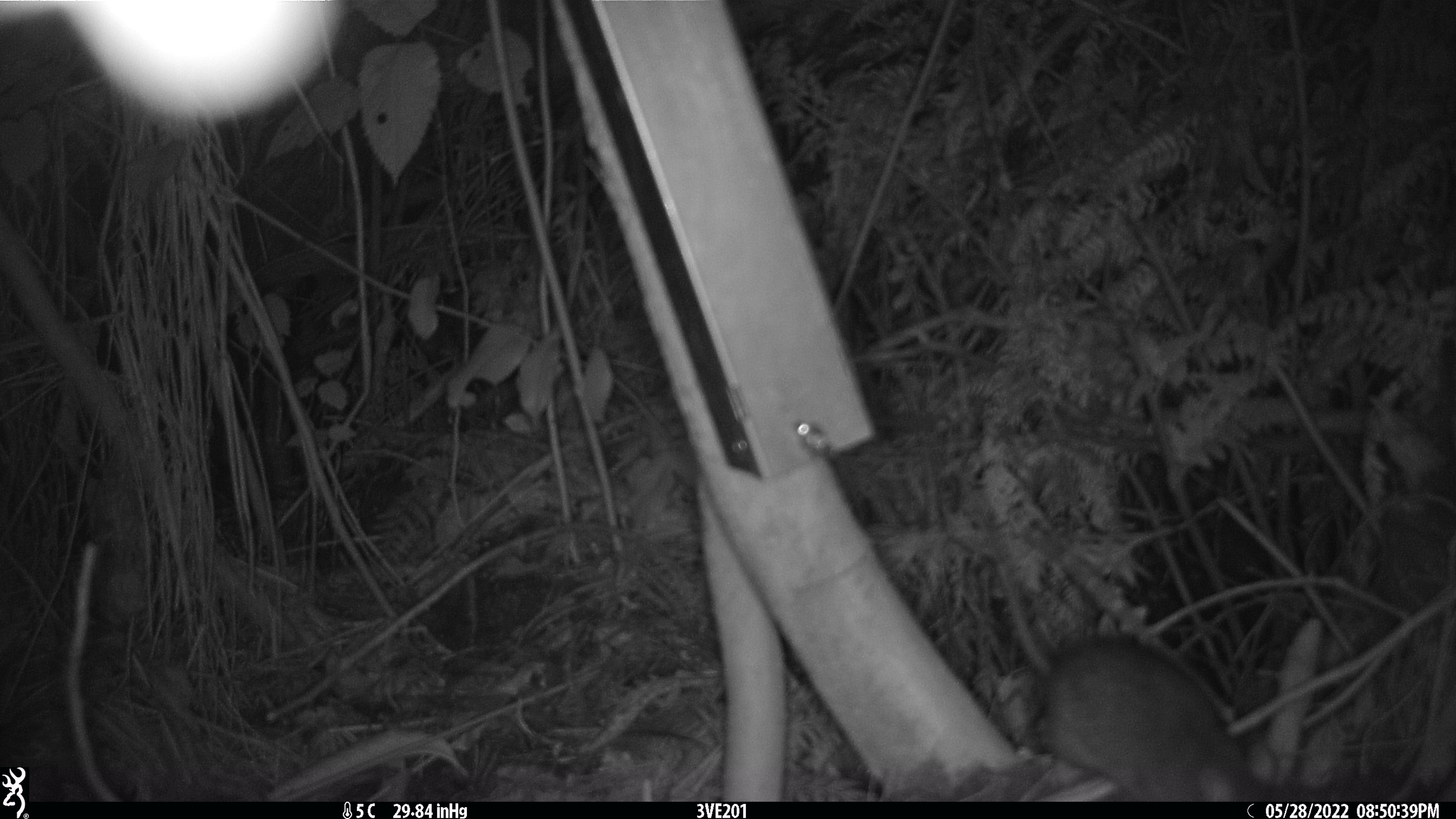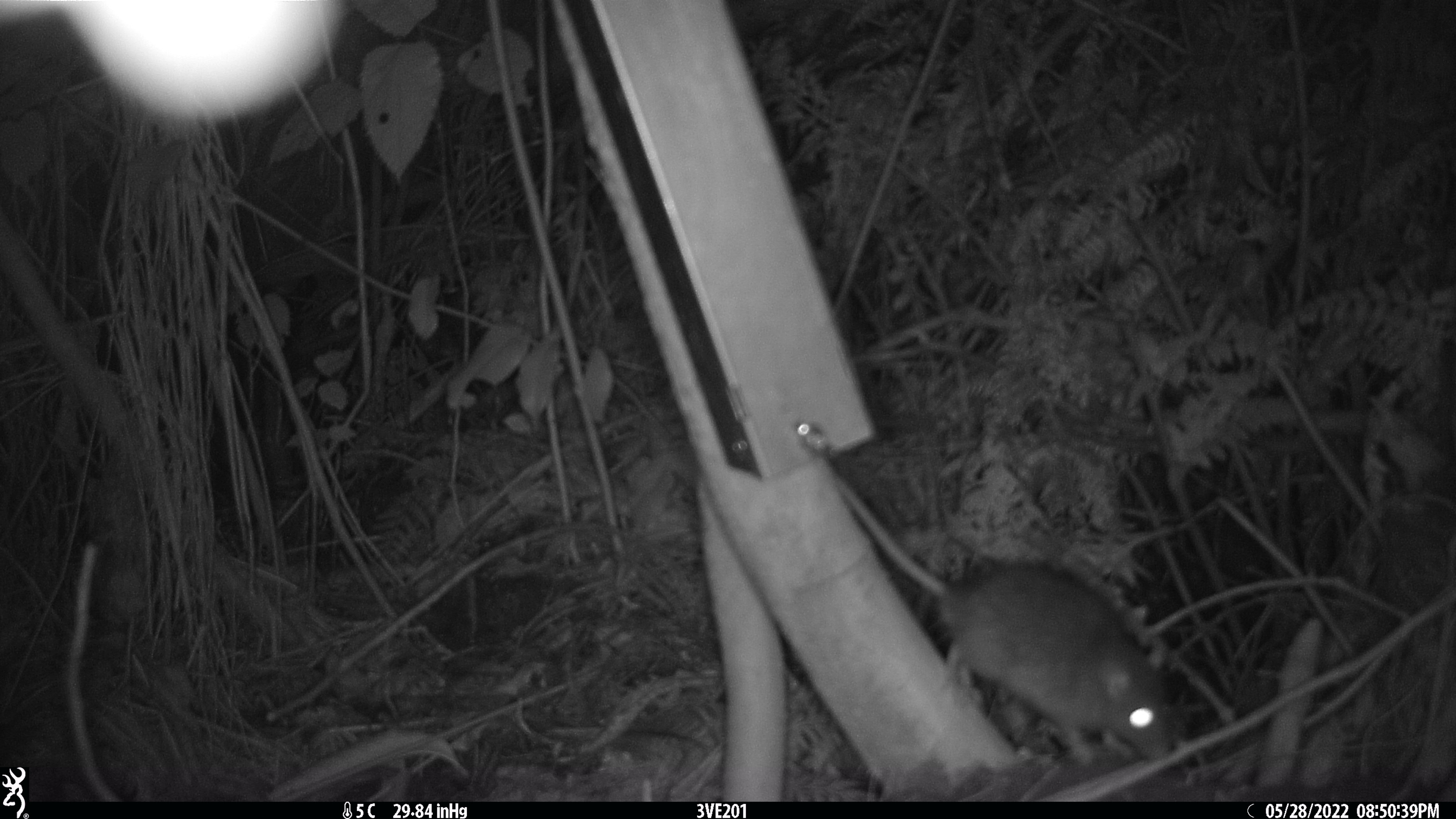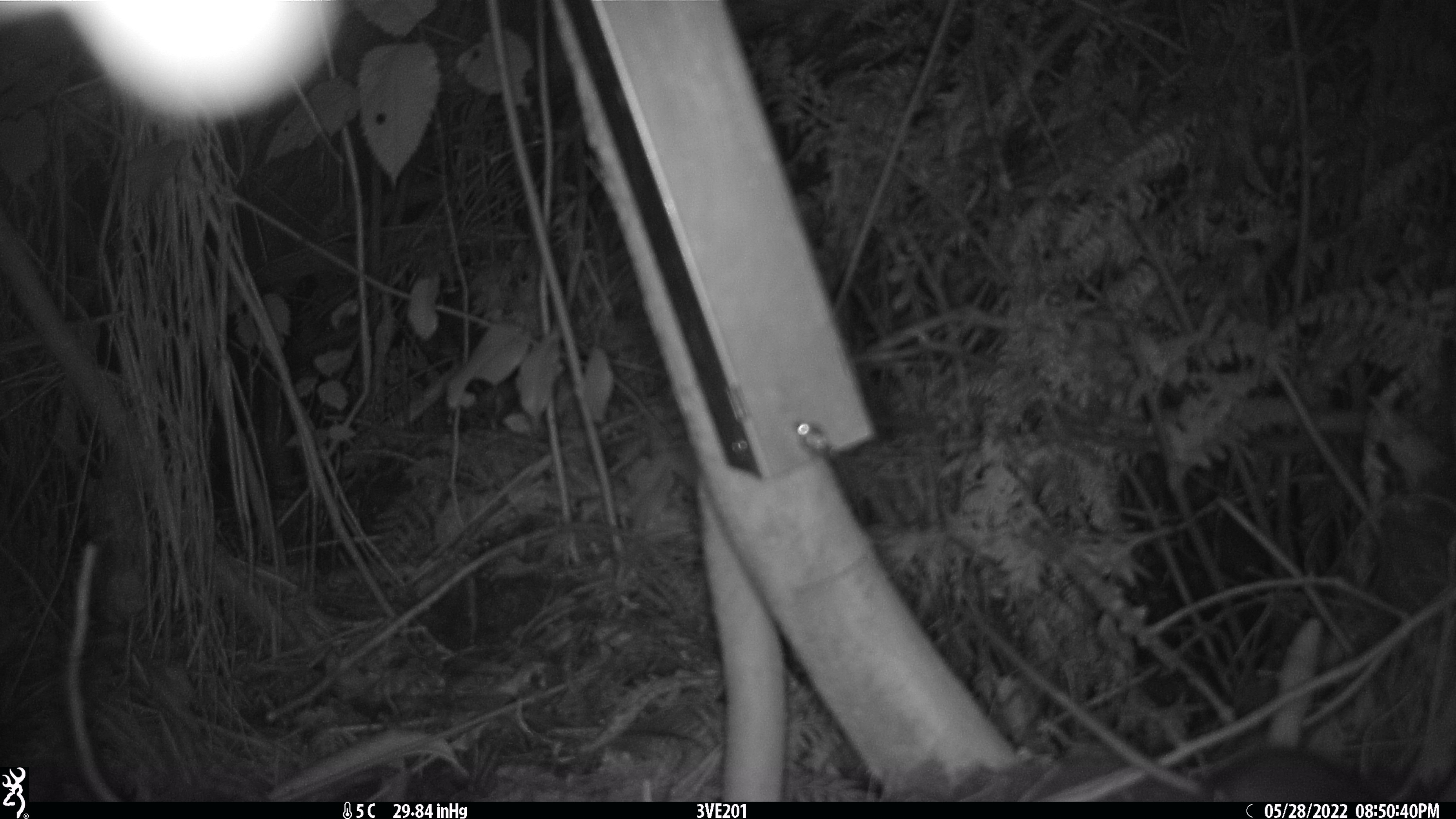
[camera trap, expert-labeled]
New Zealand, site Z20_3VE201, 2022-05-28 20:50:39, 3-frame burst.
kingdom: Animalia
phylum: Chordata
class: Mammalia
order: Rodentia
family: Muridae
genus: Rattus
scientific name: Rattus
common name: rat